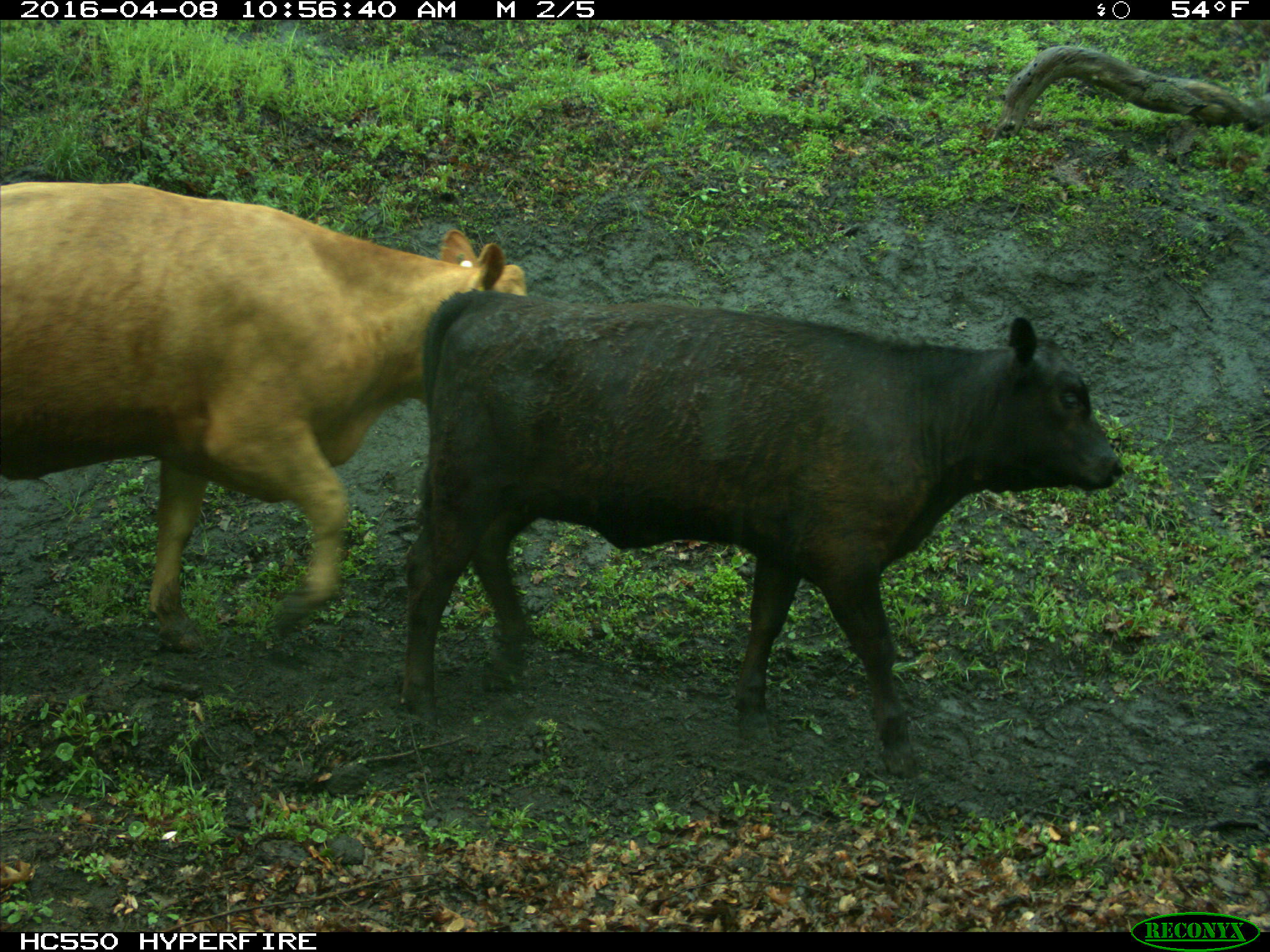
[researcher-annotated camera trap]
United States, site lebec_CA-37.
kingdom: Animalia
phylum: Chordata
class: Mammalia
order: Artiodactyla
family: Bovidae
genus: Bos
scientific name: Bos taurus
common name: domestic cow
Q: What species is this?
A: Bos taurus (domestic cow).